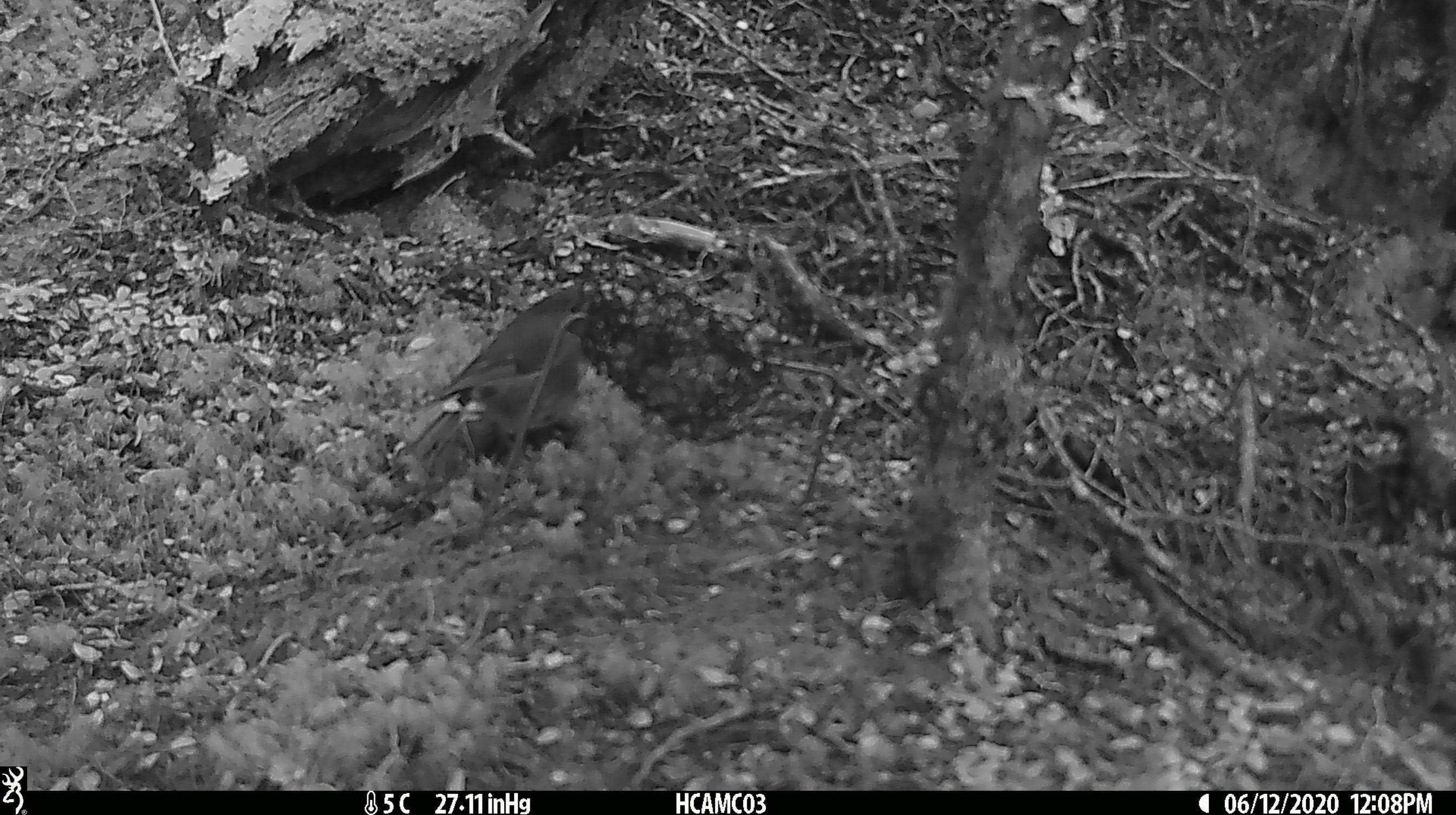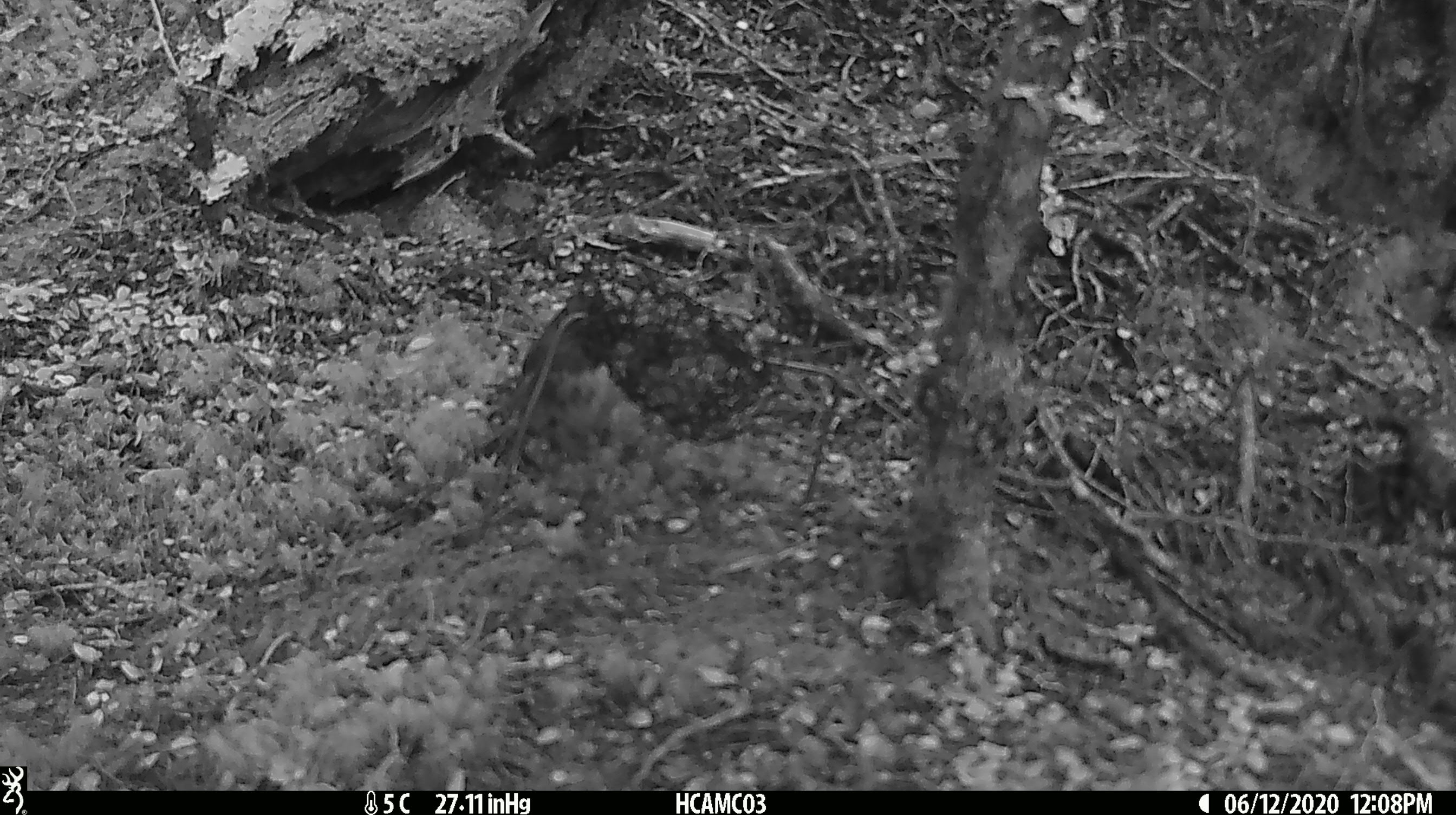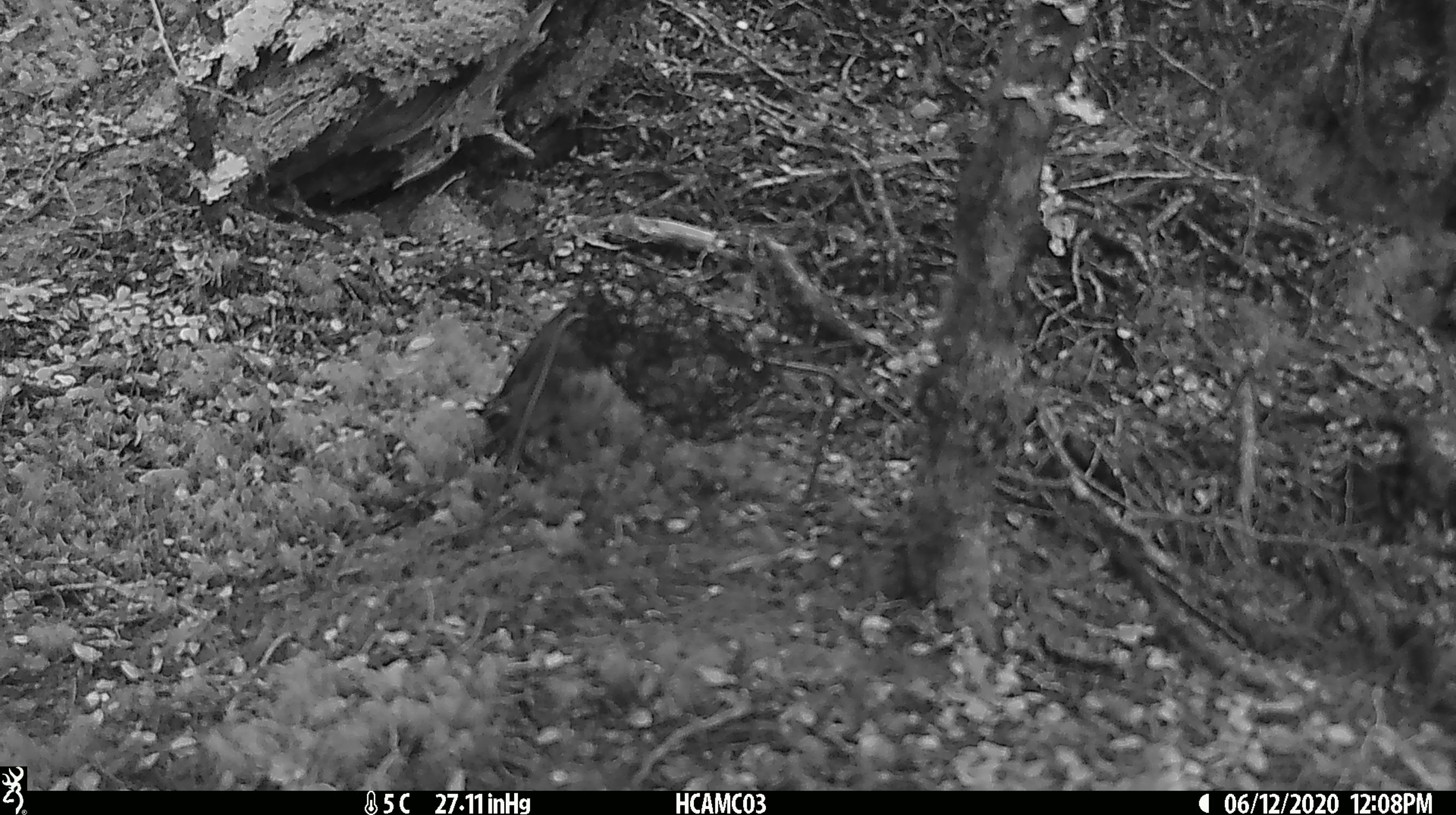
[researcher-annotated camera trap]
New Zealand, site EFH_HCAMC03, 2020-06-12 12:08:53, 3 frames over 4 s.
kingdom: Animalia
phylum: Chordata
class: Aves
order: Passeriformes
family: Petroicidae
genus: Petroica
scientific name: Petroica australis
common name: new zealand robin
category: robin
Robin (new zealand robin) (Petroica australis).